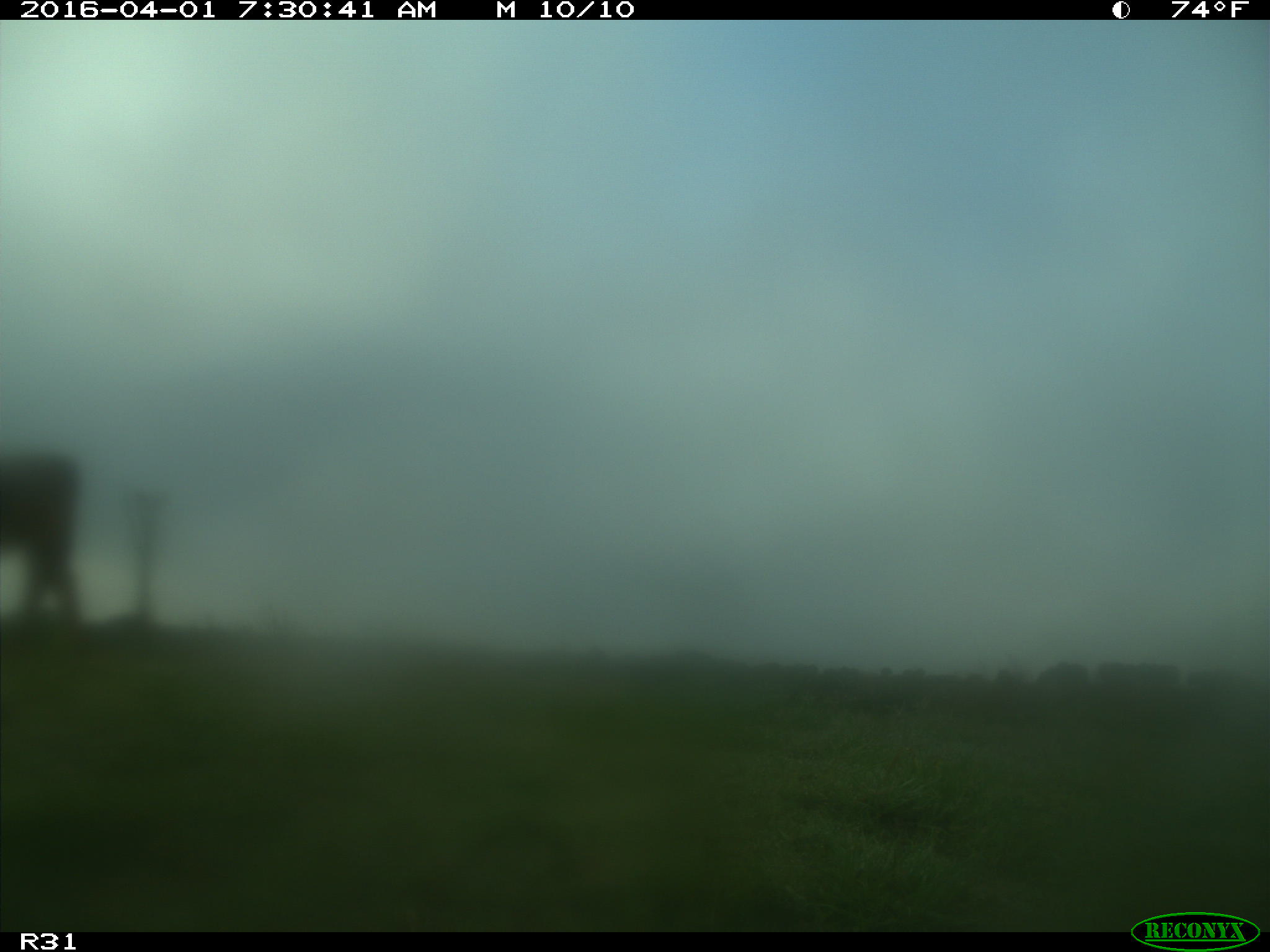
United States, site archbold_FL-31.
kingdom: Animalia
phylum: Chordata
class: Mammalia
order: Artiodactyla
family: Bovidae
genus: Bos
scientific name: Bos taurus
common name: domestic cow